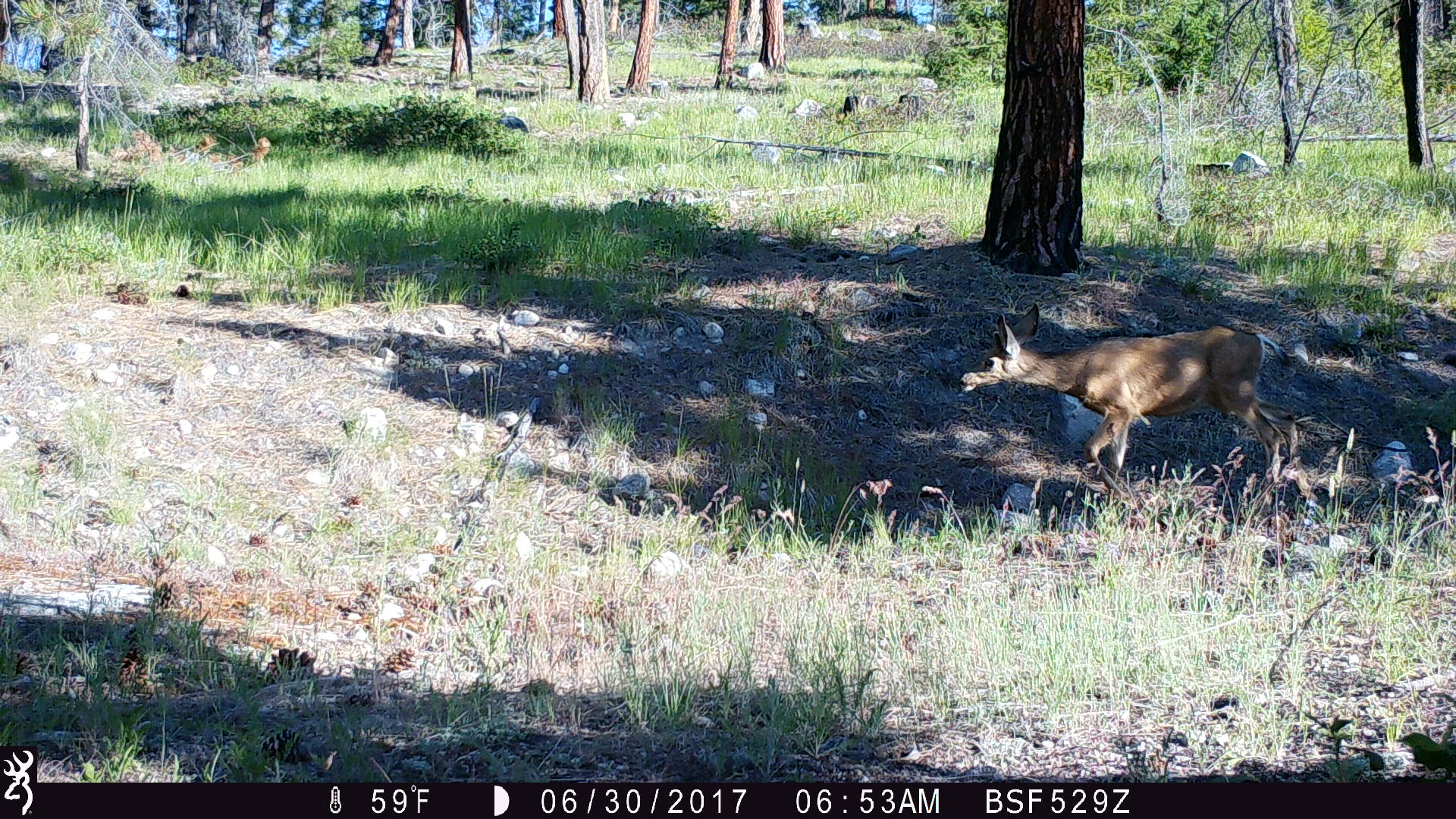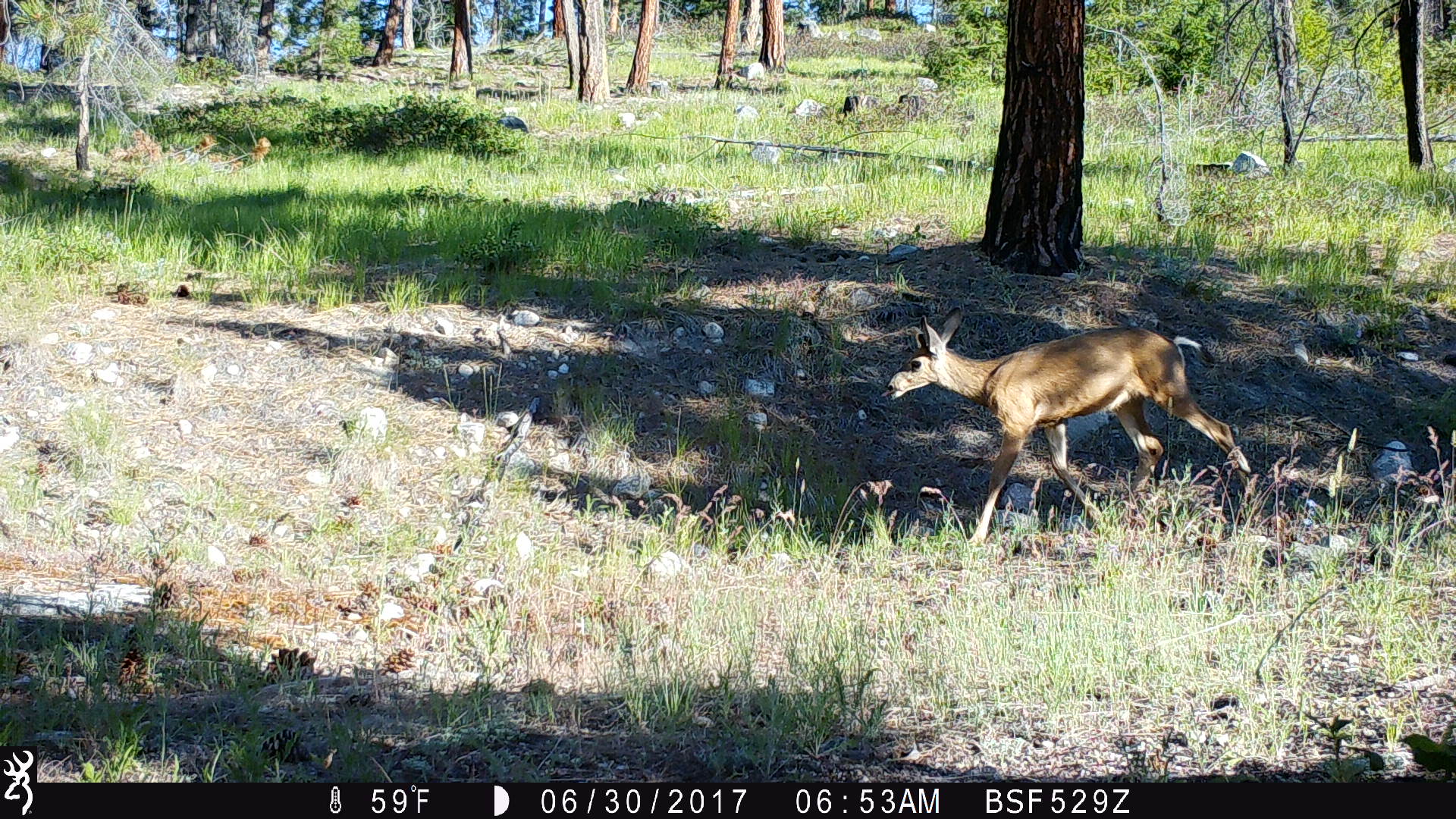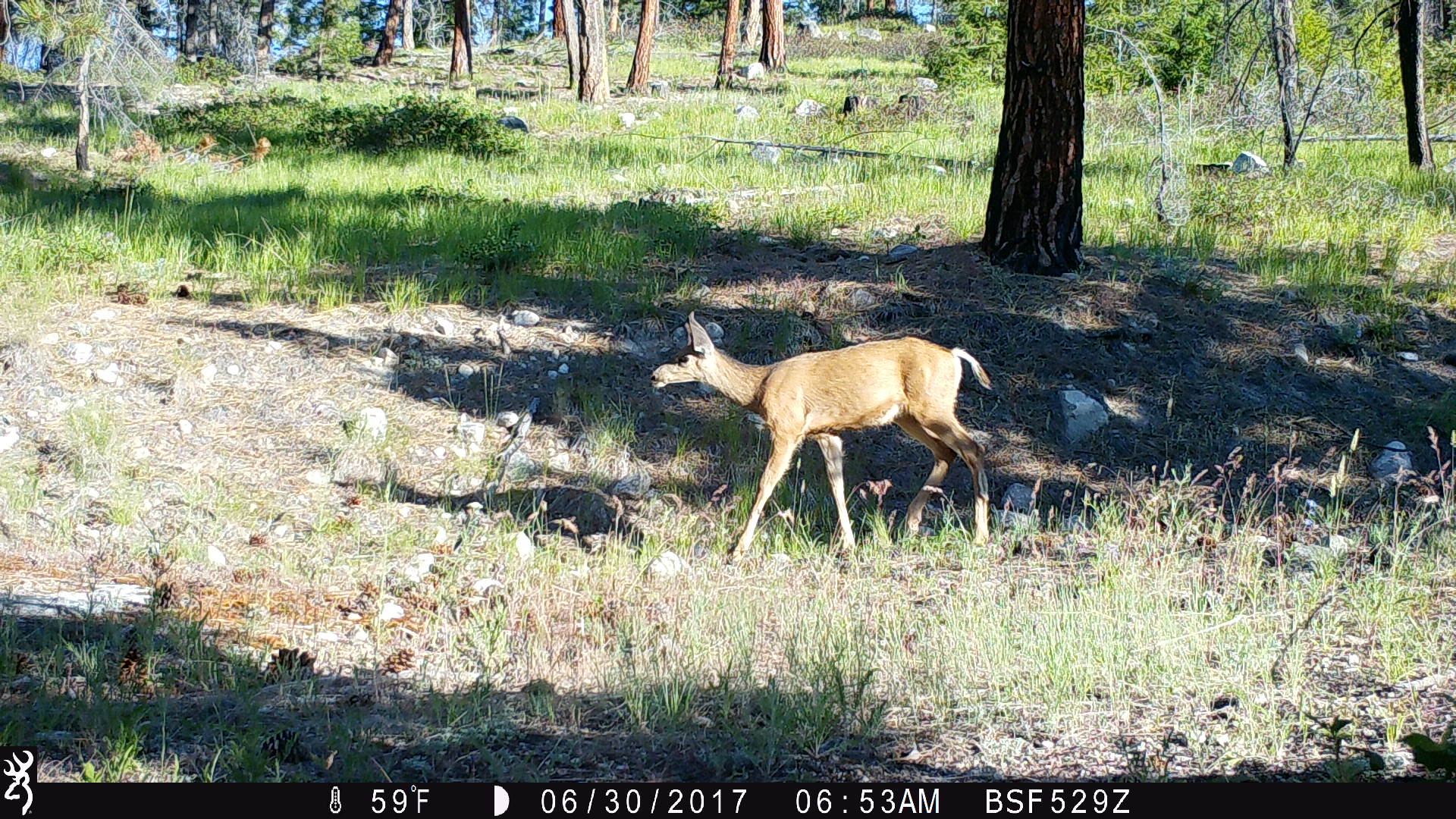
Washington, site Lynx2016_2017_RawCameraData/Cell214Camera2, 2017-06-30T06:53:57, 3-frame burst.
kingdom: Animalia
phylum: Chordata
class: Mammalia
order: Artiodactyla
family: Cervidae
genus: Odocoileus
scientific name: Odocoileus hemionus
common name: mule deer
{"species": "Odocoileus hemionus (mule deer)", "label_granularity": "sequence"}